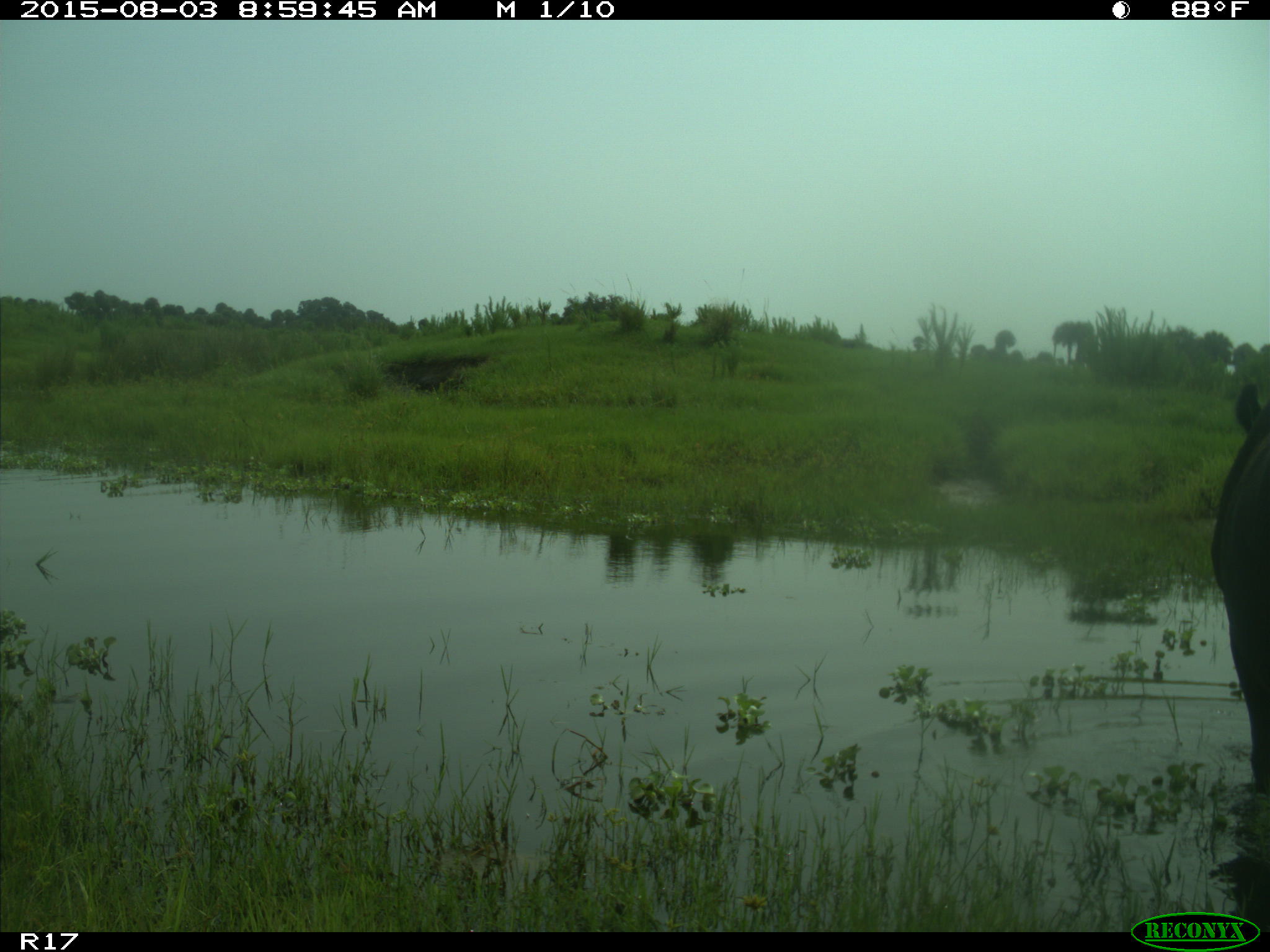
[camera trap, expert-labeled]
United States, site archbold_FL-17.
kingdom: Animalia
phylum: Chordata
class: Mammalia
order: Artiodactyla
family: Bovidae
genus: Bos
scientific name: Bos taurus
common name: domestic cow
Bos taurus (domestic cow).